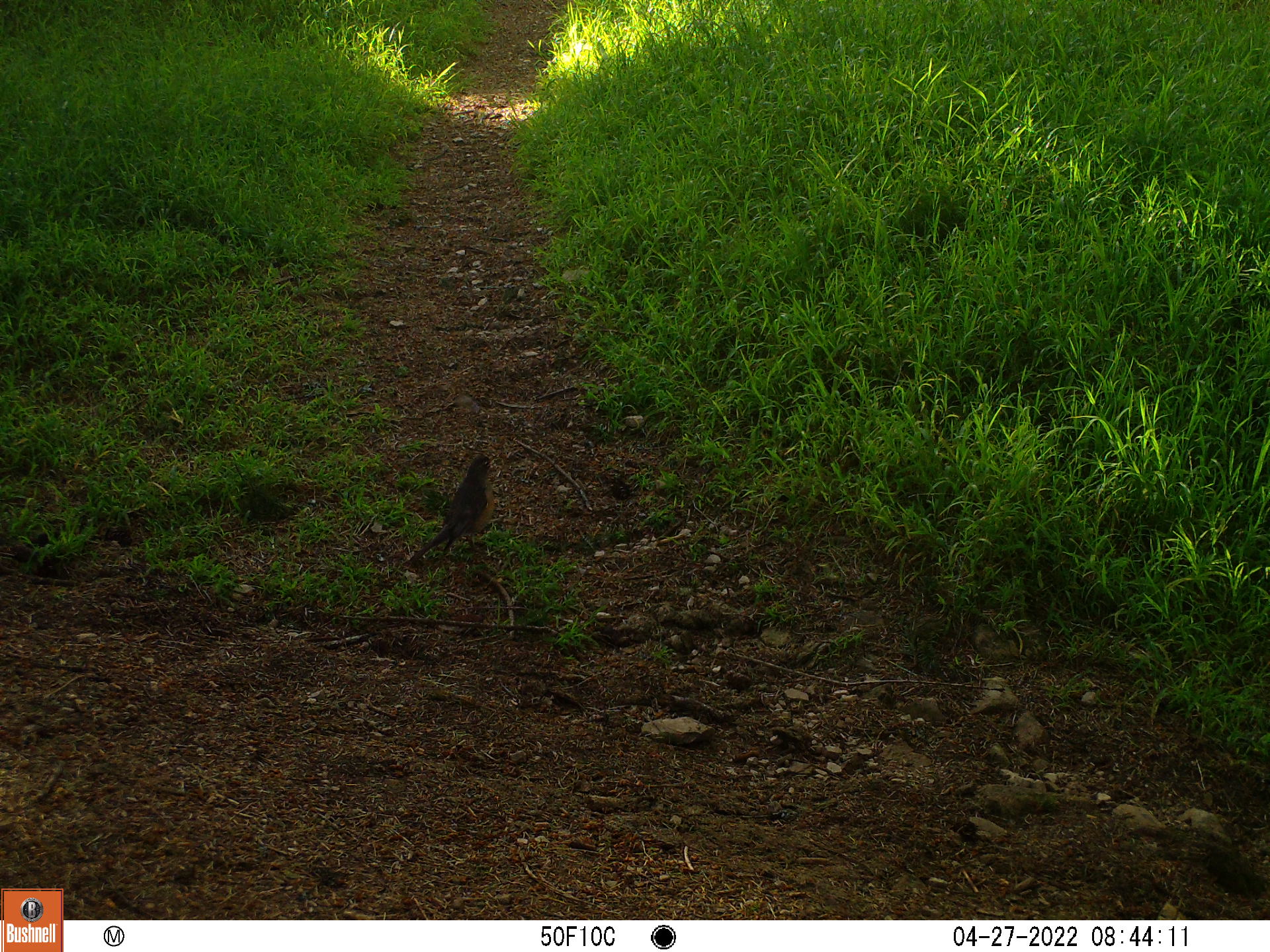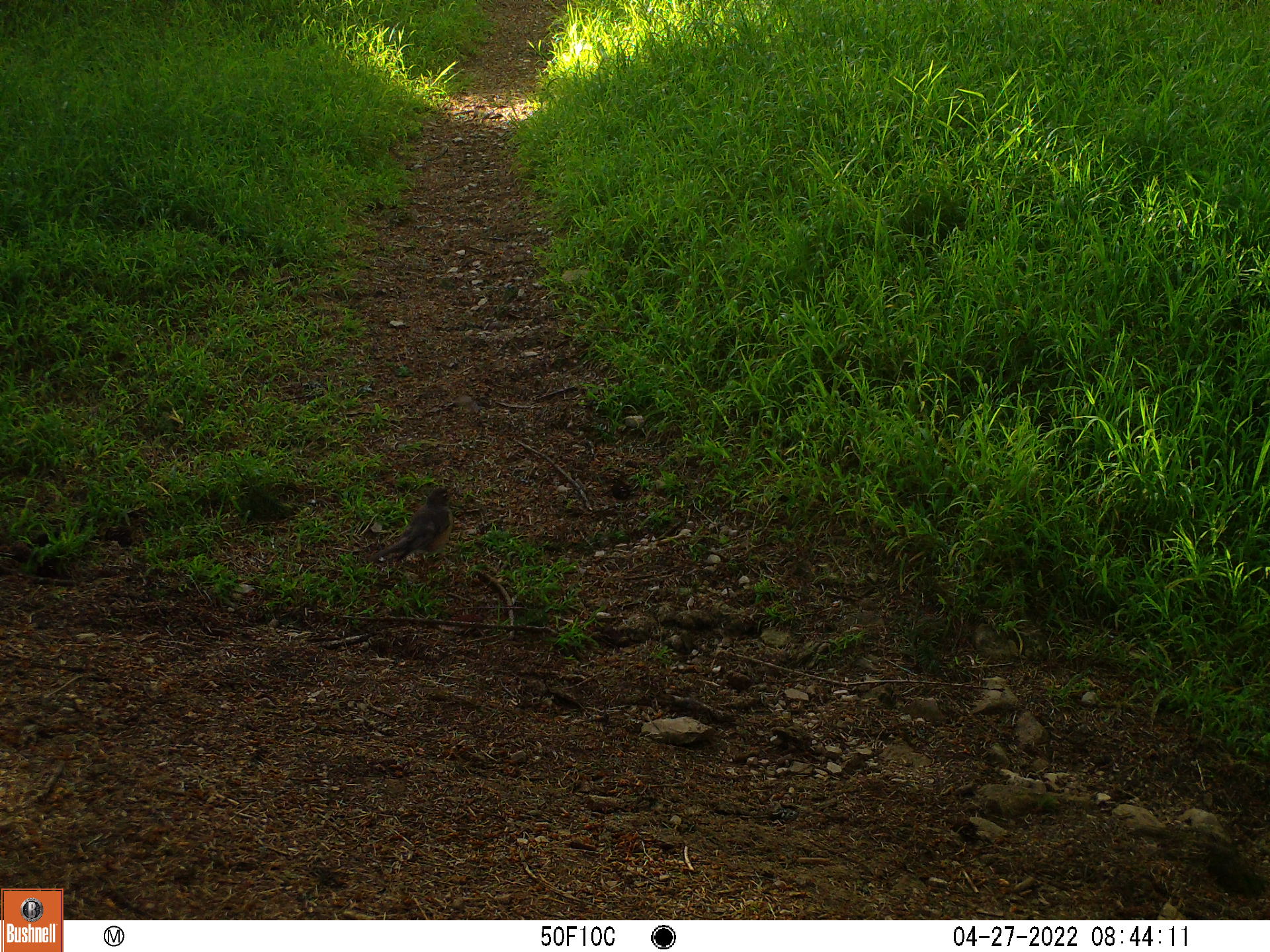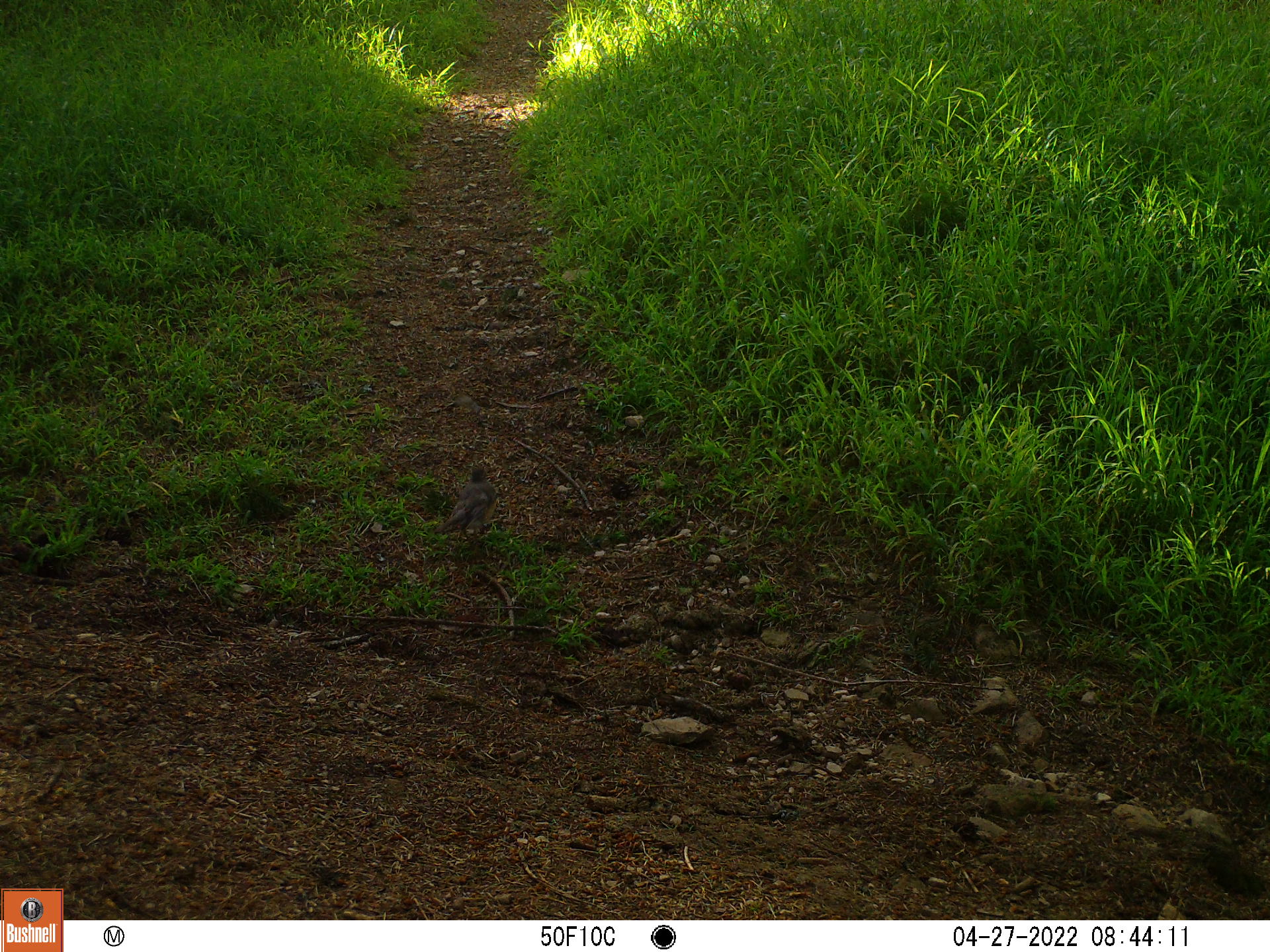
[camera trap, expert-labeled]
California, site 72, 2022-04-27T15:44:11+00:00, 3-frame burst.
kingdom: Animalia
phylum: Chordata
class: Aves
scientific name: Aves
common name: bird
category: unknown bird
Unknown bird (bird) (Aves).